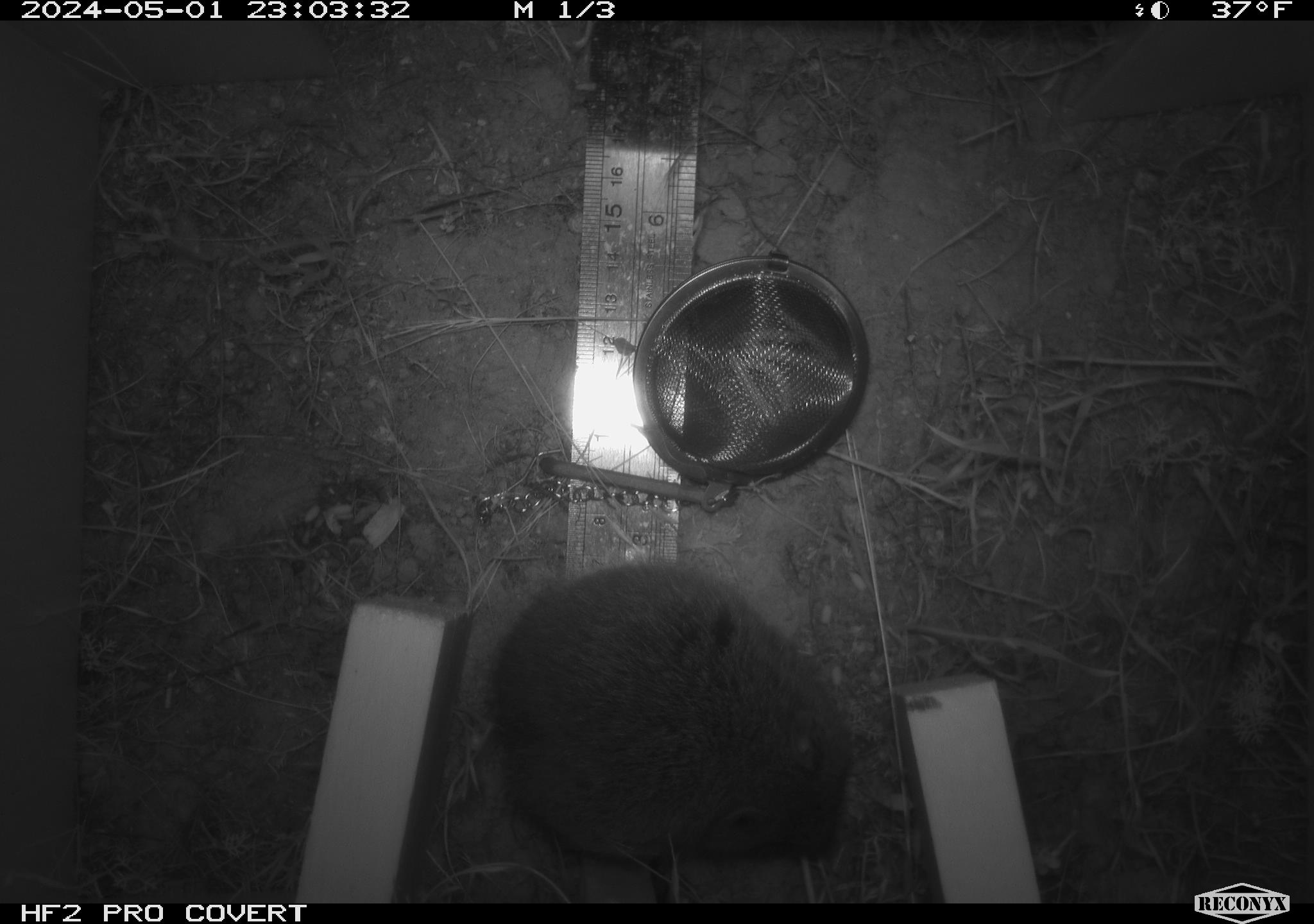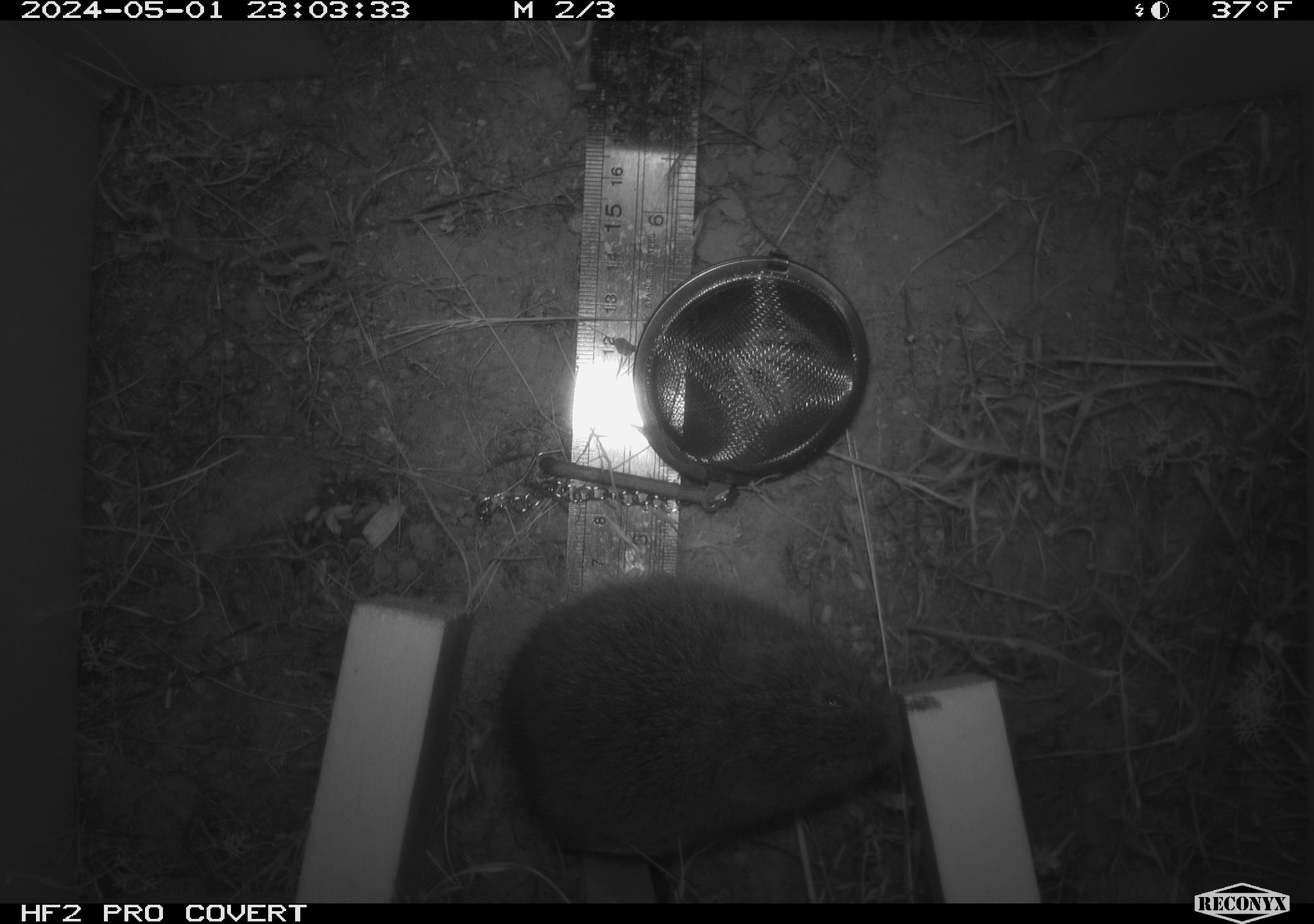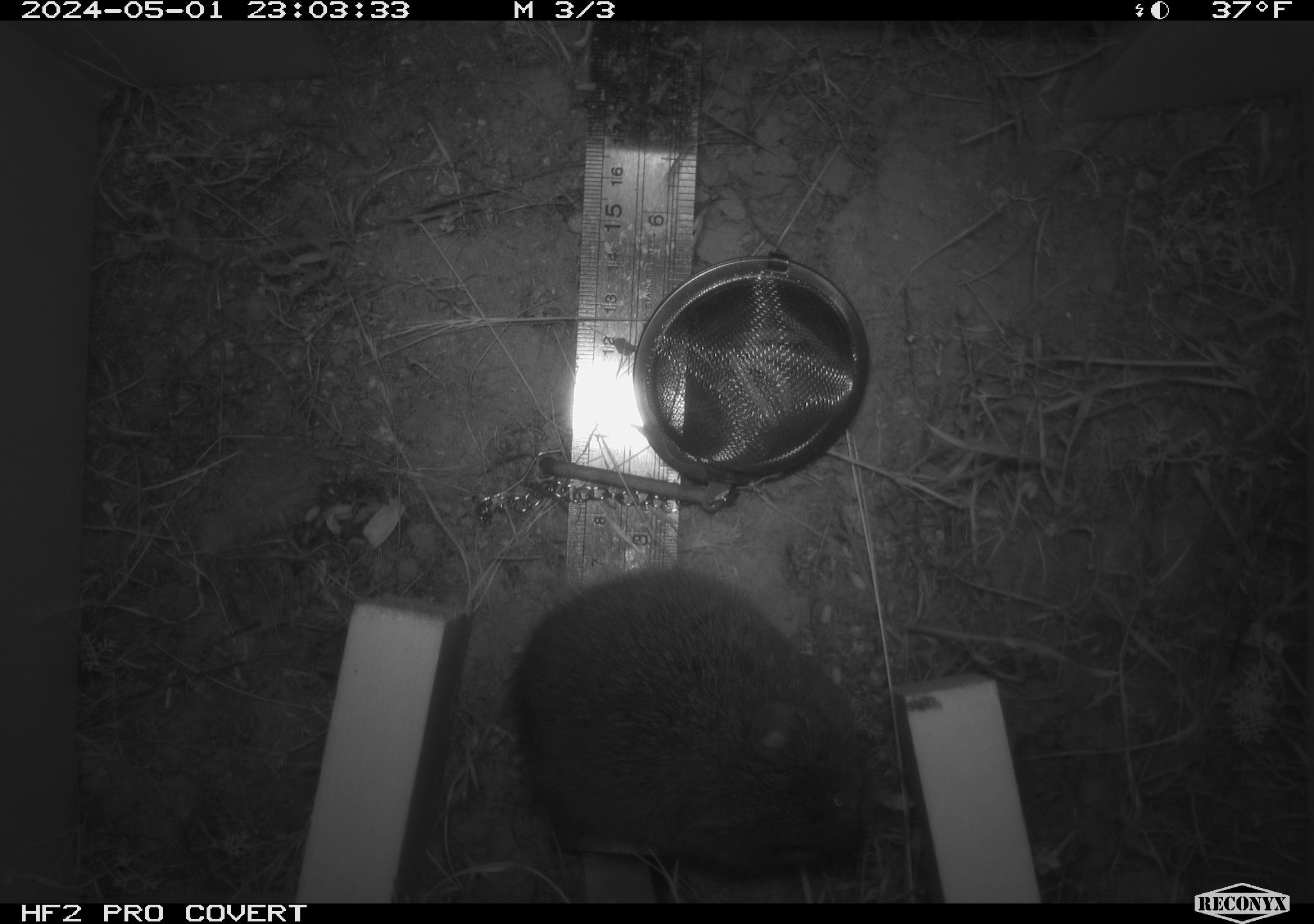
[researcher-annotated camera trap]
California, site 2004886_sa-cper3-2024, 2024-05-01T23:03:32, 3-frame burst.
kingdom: Animalia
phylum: Chordata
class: Mammalia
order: Rodentia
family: Cricetidae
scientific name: Arvicolinae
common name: voles, lemmings, and muskrats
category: arvicolinae subfamily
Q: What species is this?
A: Arvicolinae subfamily (voles, lemmings, and muskrats) (Arvicolinae).